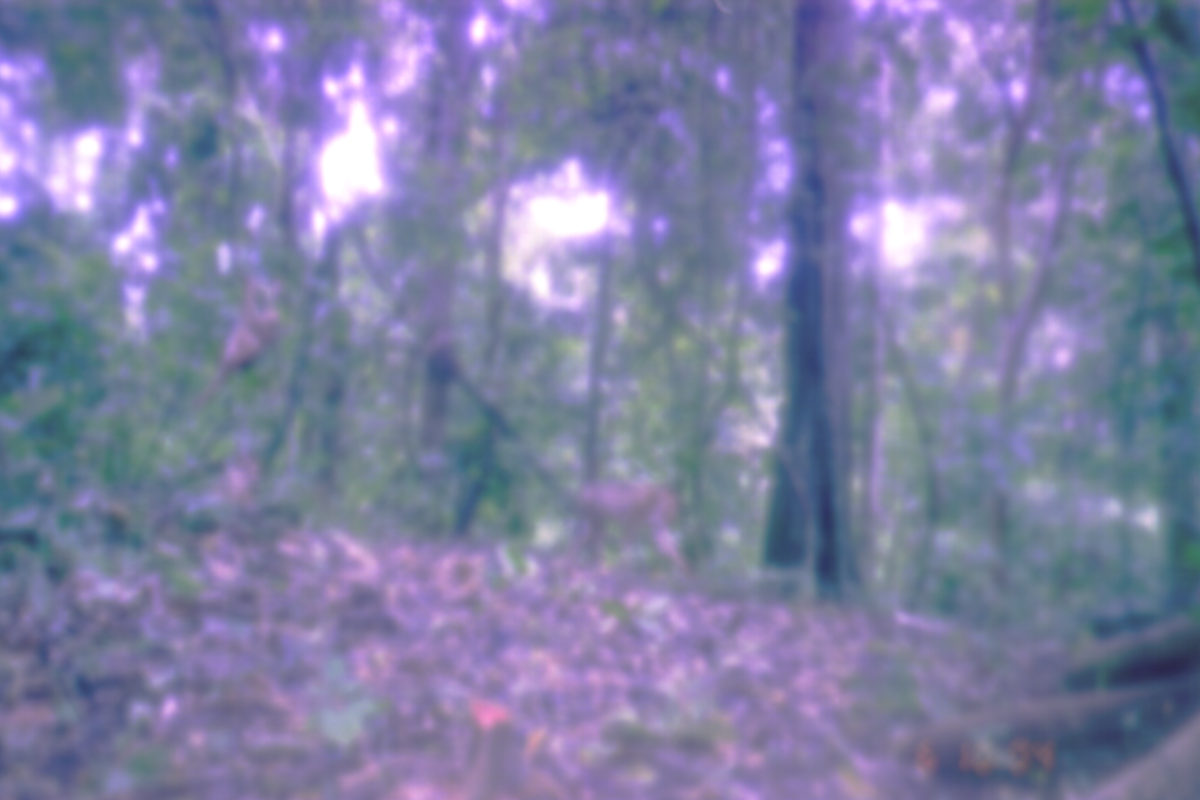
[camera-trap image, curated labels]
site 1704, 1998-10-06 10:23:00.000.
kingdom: Animalia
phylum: Chordata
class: Mammalia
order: Primates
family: Cercopithecidae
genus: Macaca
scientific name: Macaca nemestrina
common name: southern pig-tailed macaque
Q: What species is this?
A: Macaca nemestrina (southern pig-tailed macaque).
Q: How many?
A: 1.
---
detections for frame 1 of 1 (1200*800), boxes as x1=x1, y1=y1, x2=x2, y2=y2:
macaca nemestrina: x1=562, y1=475, x2=686, y2=576; x1=192, y1=279, x2=284, y2=403